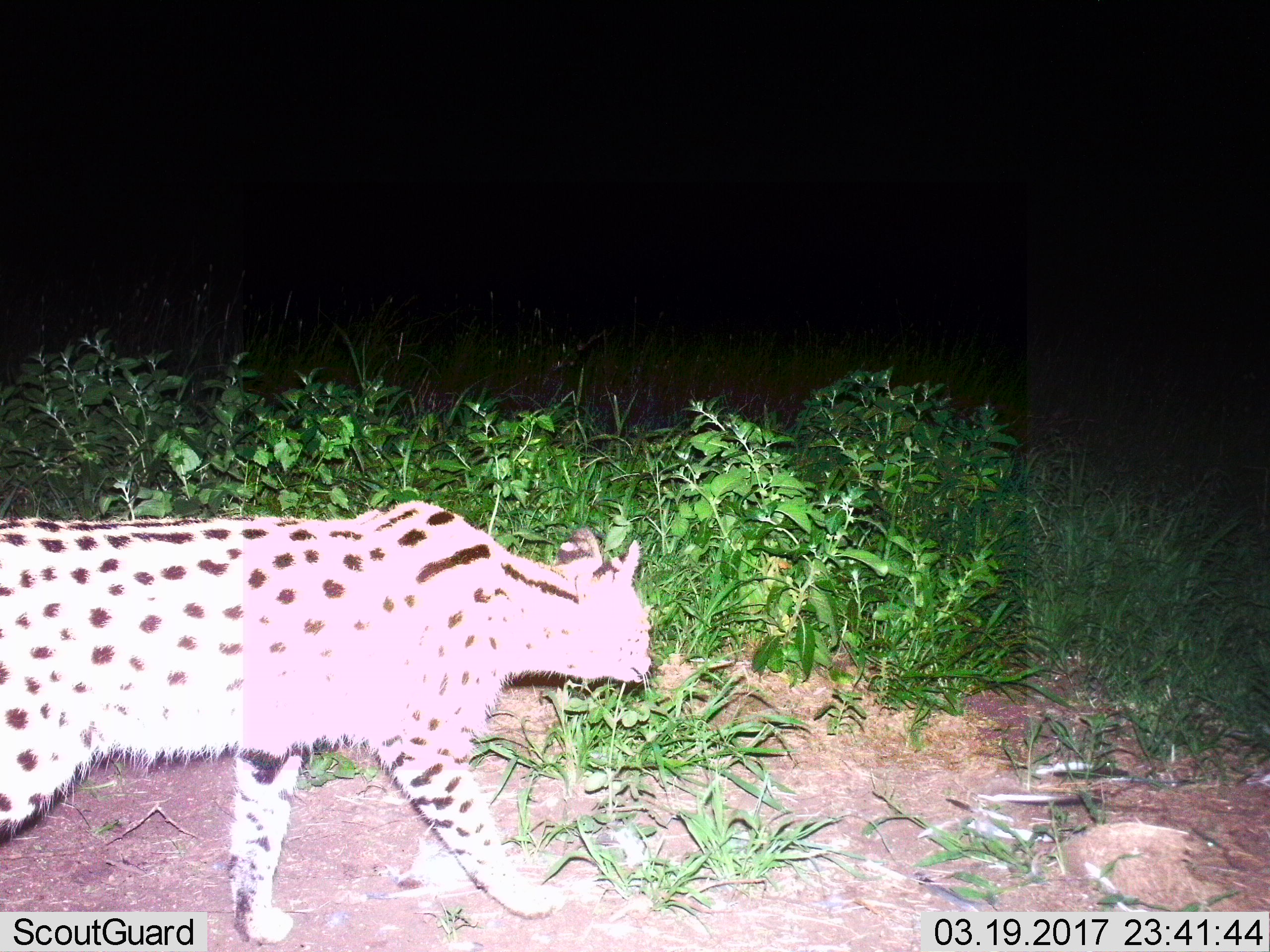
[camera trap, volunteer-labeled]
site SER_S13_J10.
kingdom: Animalia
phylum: Chordata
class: Mammalia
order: Carnivora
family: Felidae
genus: Leptailurus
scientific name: Leptailurus serval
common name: serval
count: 1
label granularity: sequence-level